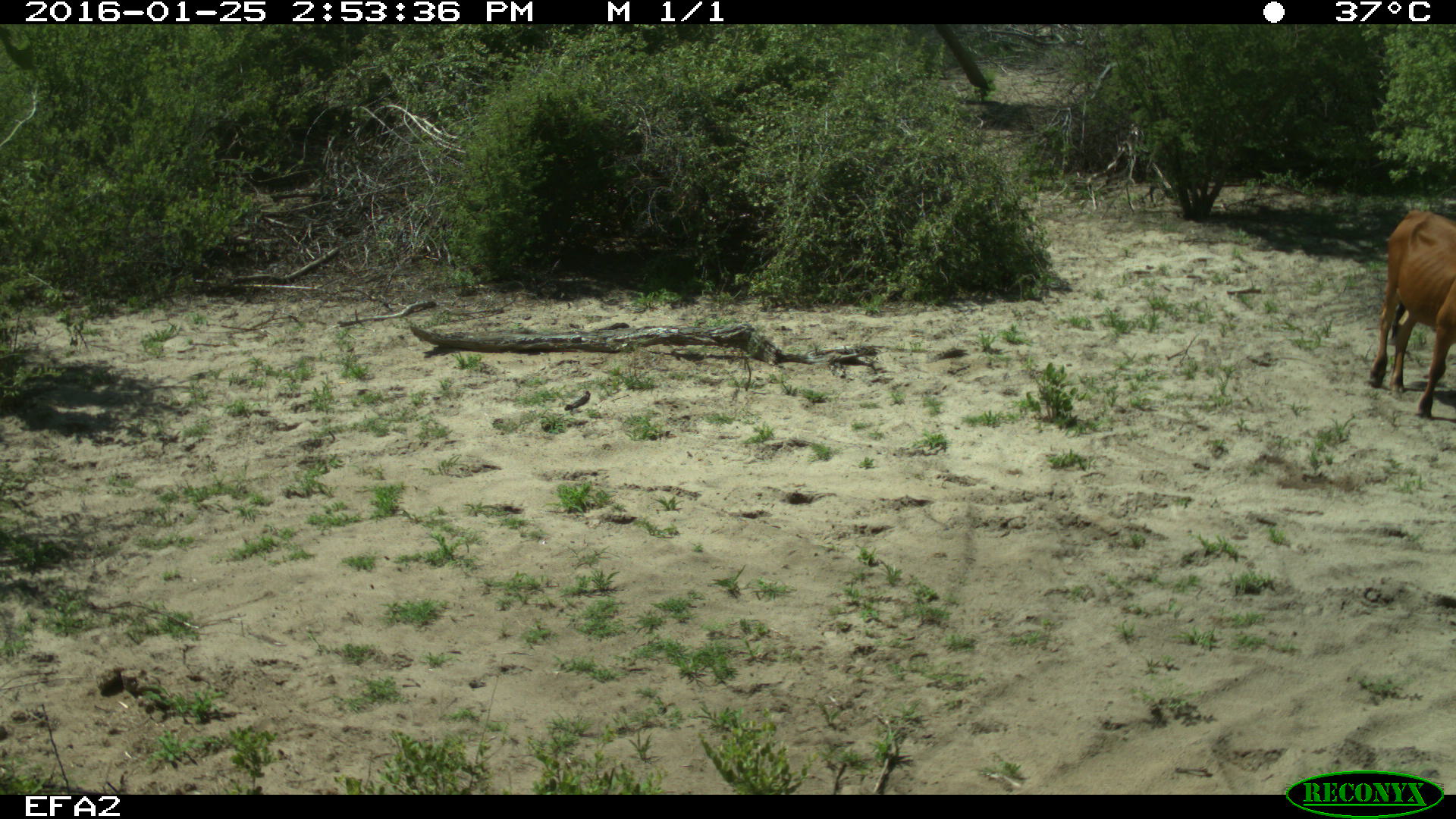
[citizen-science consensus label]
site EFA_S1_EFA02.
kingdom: Animalia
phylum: Chordata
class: Mammalia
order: Artiodactyla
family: Bovidae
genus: Bos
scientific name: Bos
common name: cattle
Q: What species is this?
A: Cattle (Bos).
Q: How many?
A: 1.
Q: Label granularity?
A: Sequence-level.